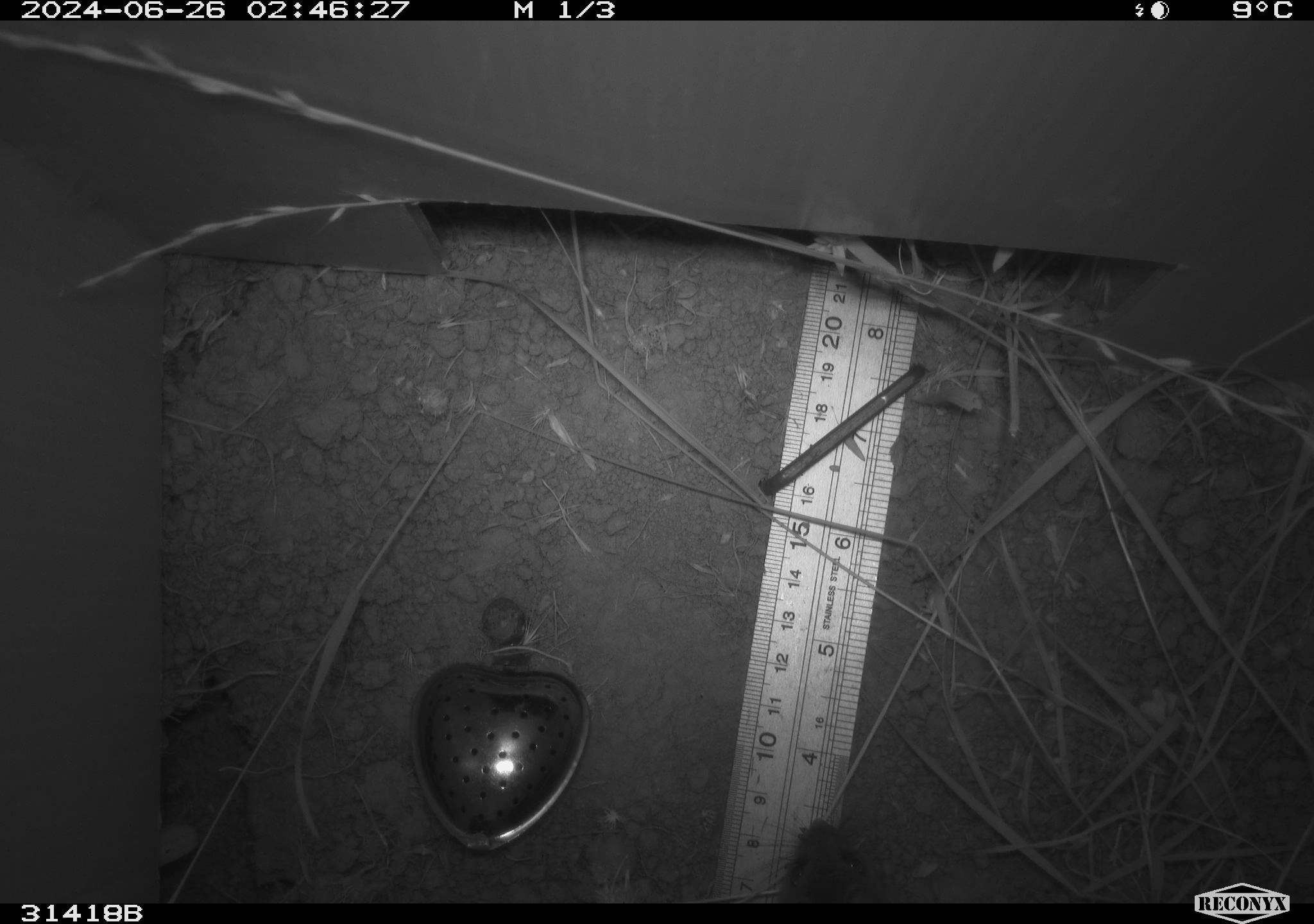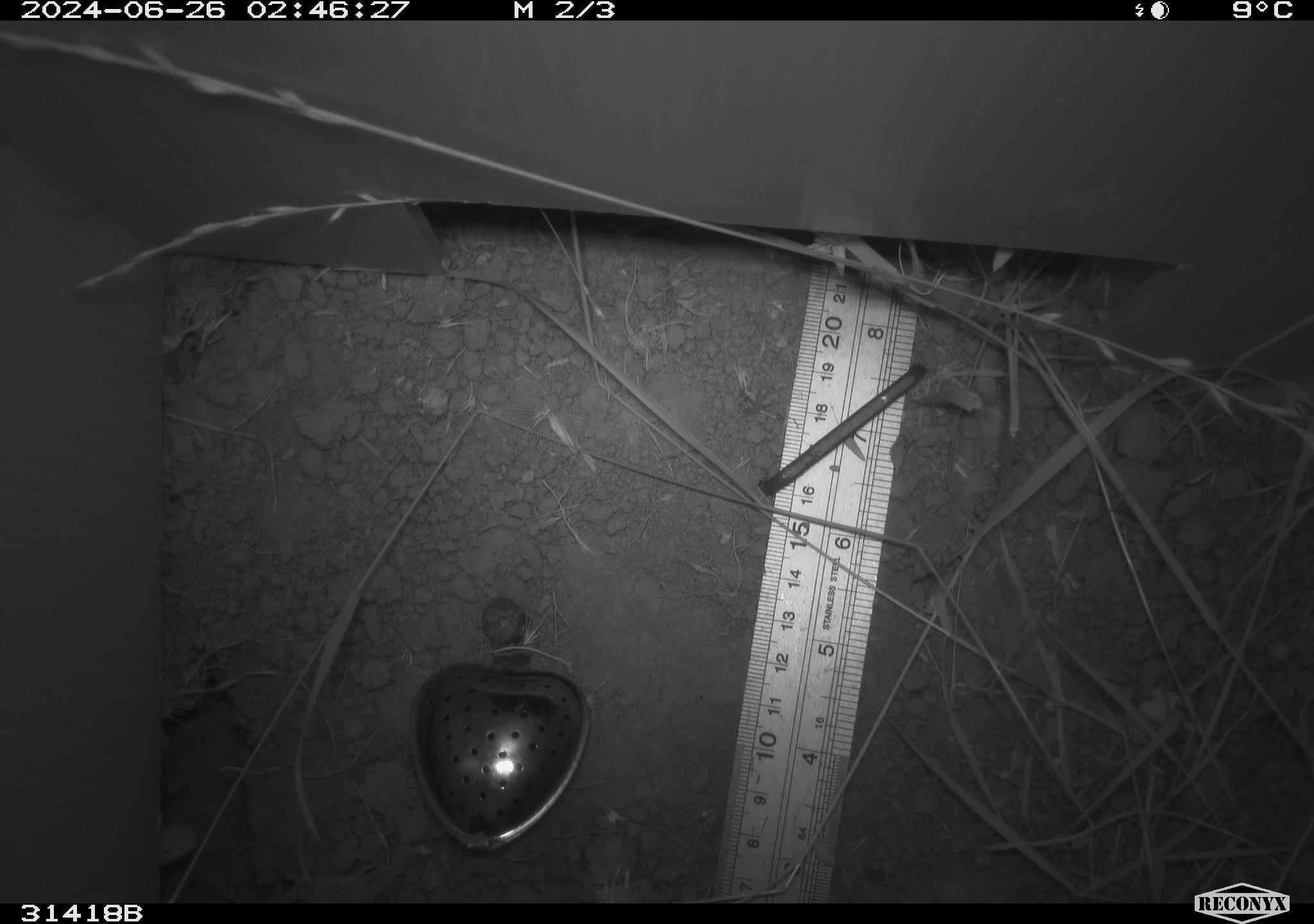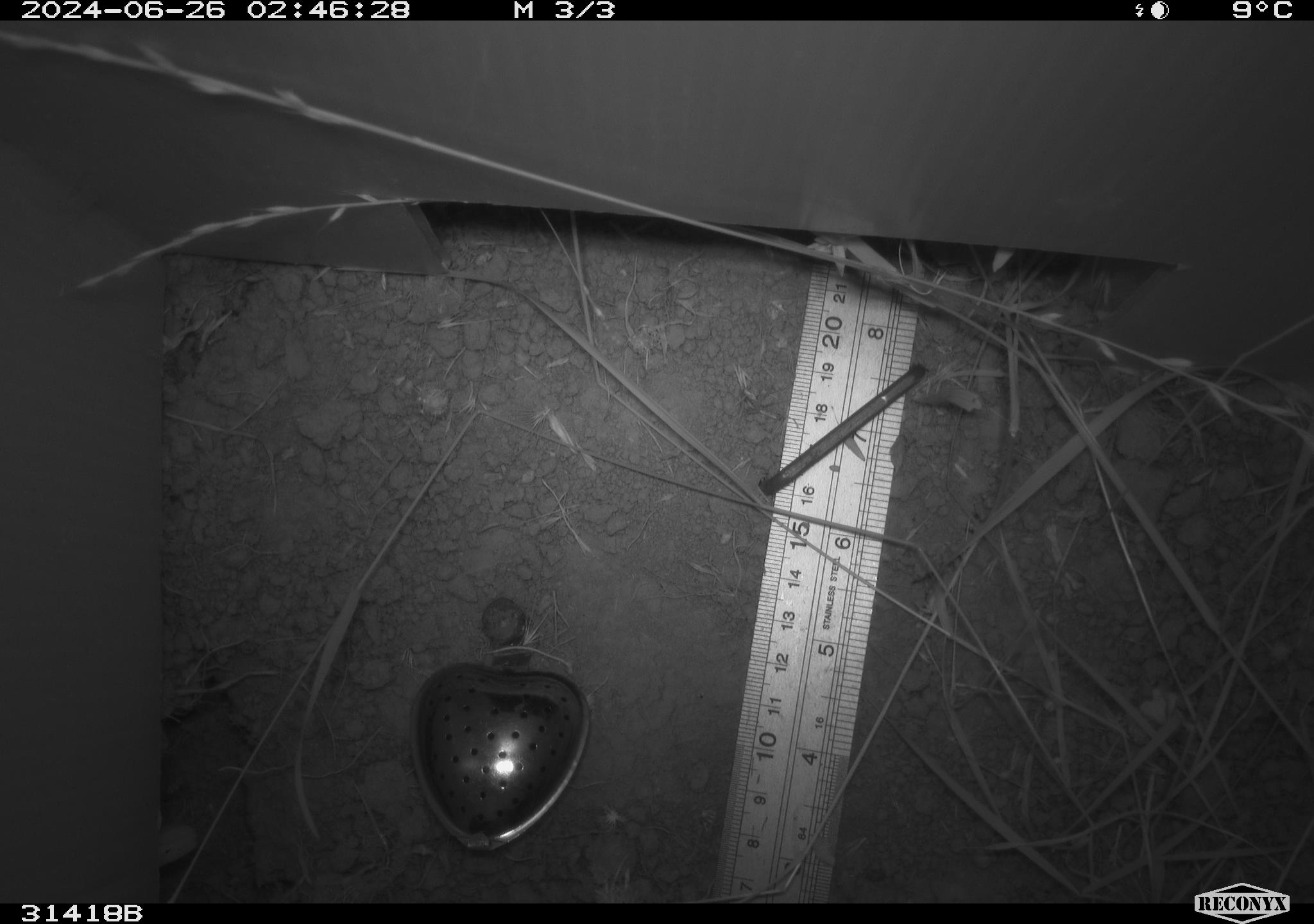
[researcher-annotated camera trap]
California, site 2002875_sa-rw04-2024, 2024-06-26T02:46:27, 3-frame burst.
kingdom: Animalia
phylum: Chordata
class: Mammalia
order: Rodentia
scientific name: Rodentia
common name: rodent